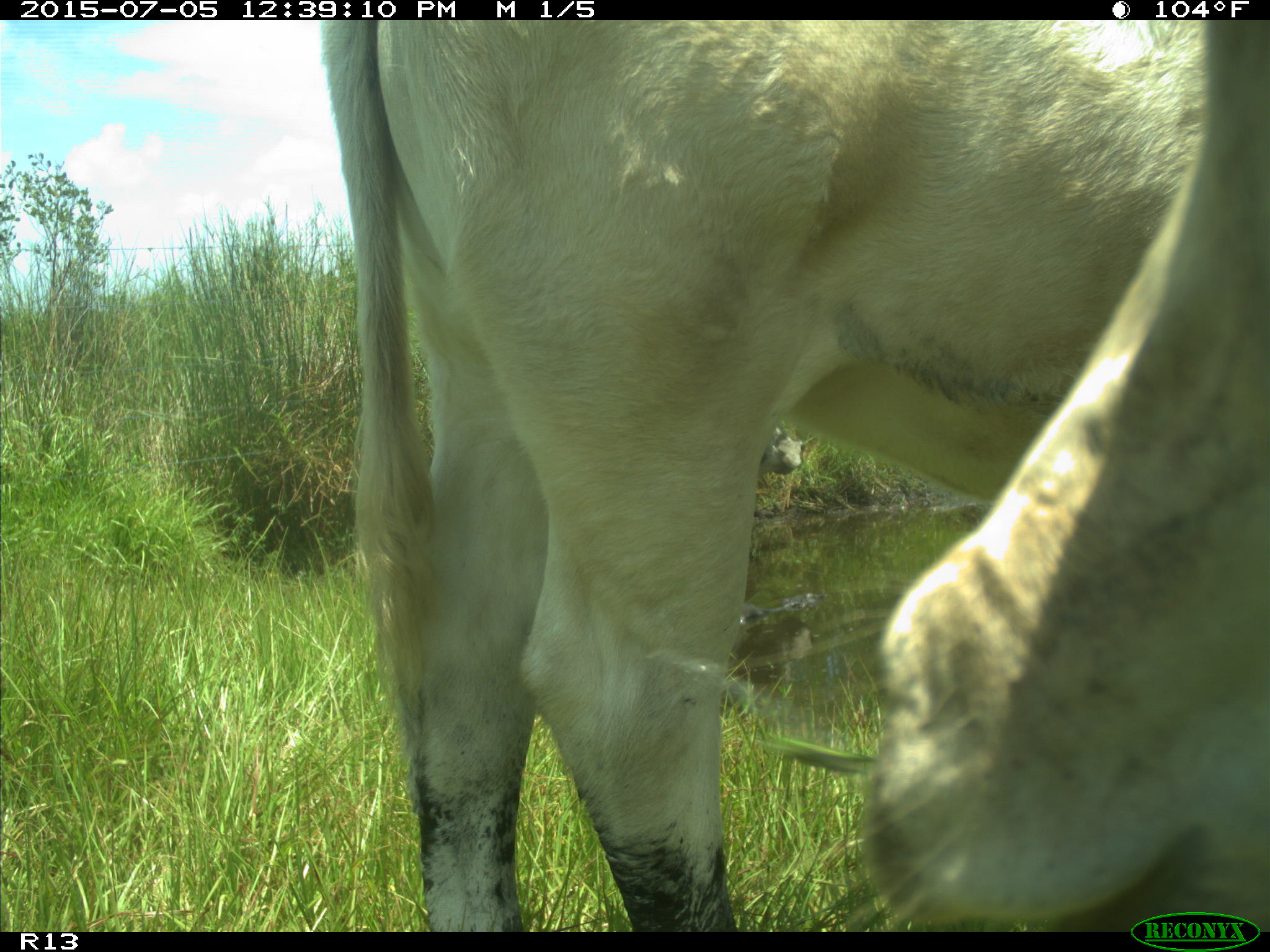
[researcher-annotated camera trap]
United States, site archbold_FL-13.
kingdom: Animalia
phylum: Chordata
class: Mammalia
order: Artiodactyla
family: Bovidae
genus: Bos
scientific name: Bos taurus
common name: domestic cow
Bos taurus (domestic cow).